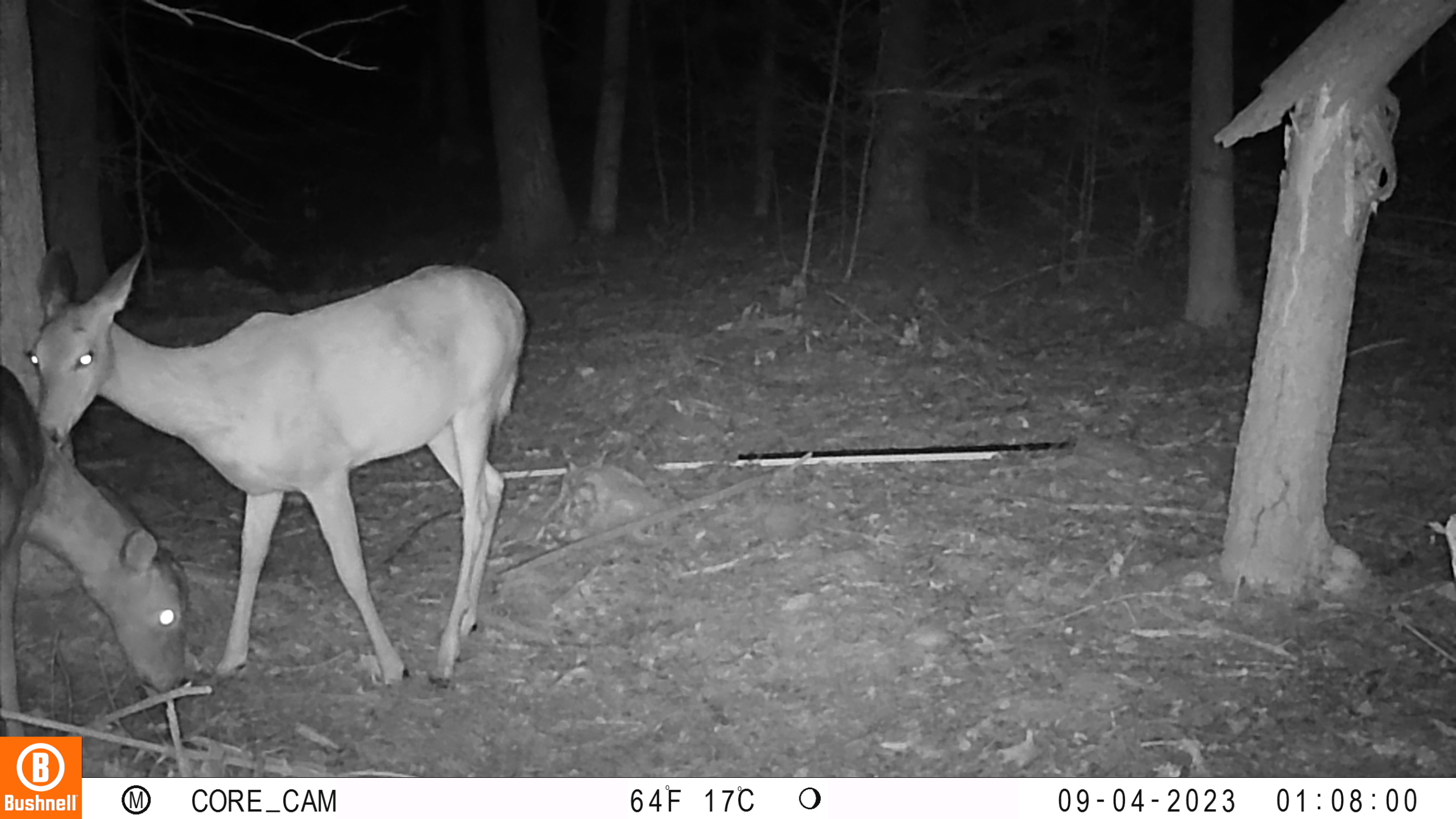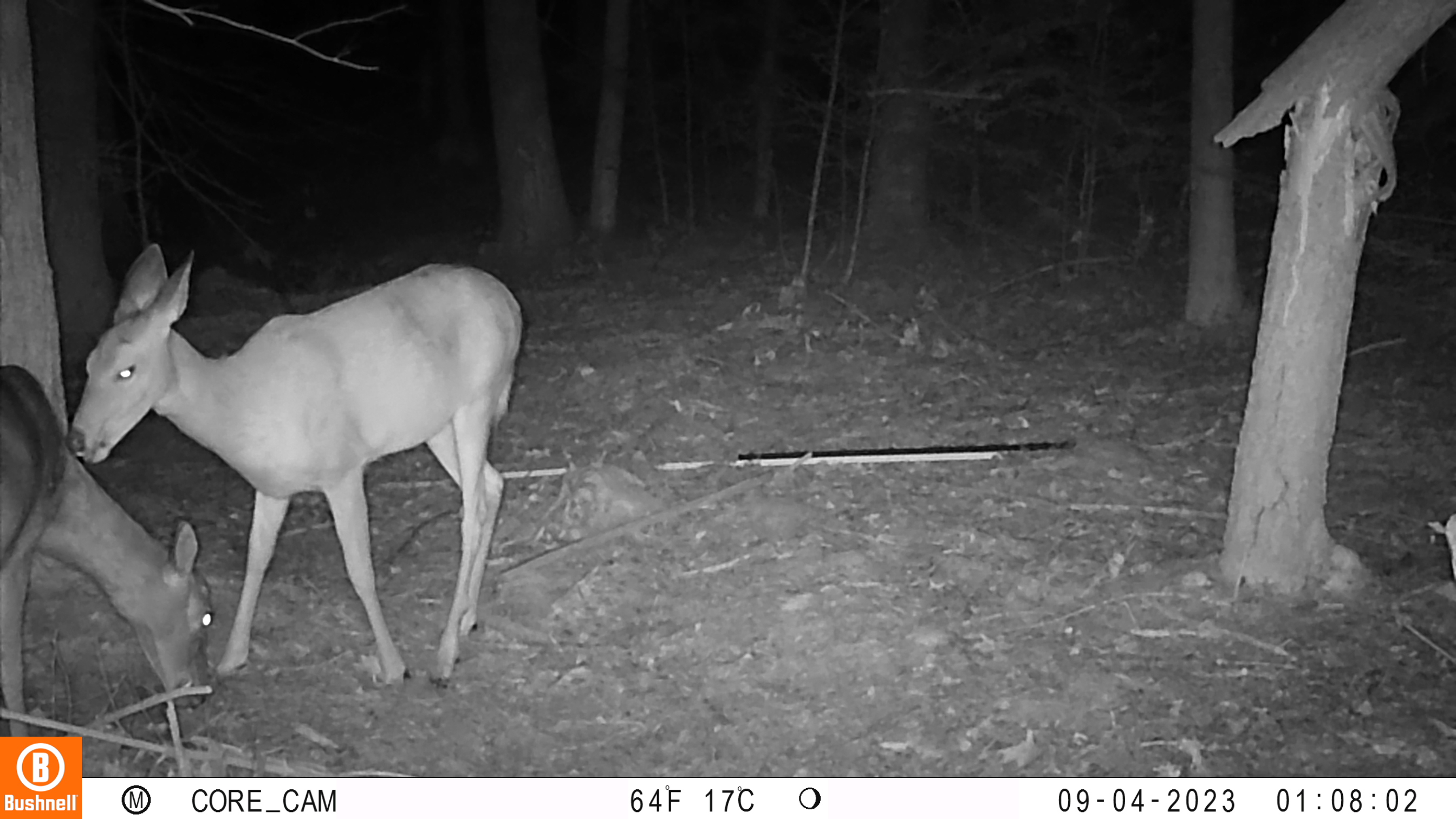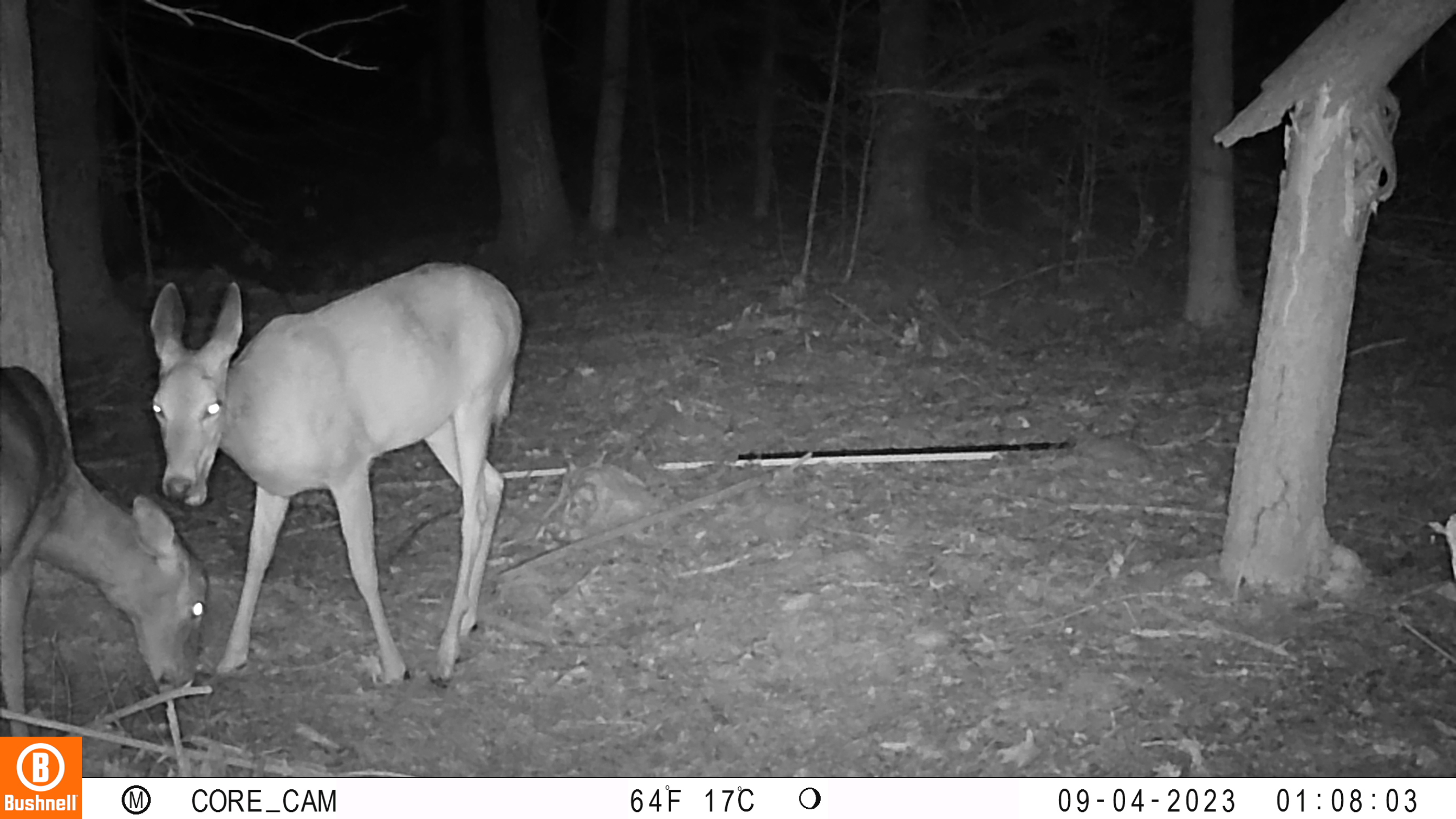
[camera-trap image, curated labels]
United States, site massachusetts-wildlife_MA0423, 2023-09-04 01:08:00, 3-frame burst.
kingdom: Animalia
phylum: Chordata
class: Mammalia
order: Artiodactyla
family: Cervidae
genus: Odocoileus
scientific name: Odocoileus virginianus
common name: white-tailed deer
White-tailed deer (Odocoileus virginianus).